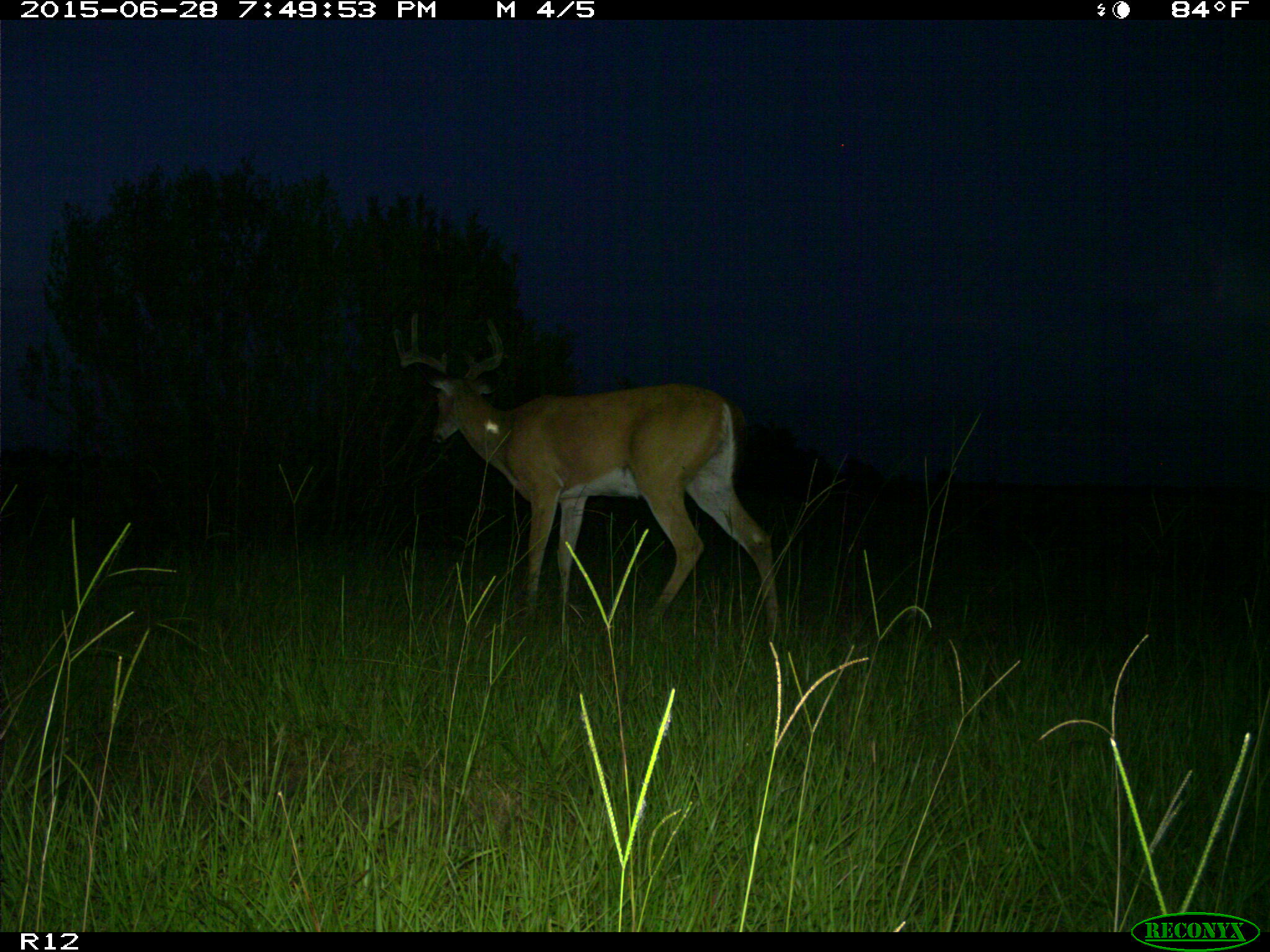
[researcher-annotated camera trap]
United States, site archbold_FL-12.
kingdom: Animalia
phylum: Chordata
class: Mammalia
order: Artiodactyla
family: Cervidae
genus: Odocoileus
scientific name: Odocoileus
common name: deer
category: unidentified deer